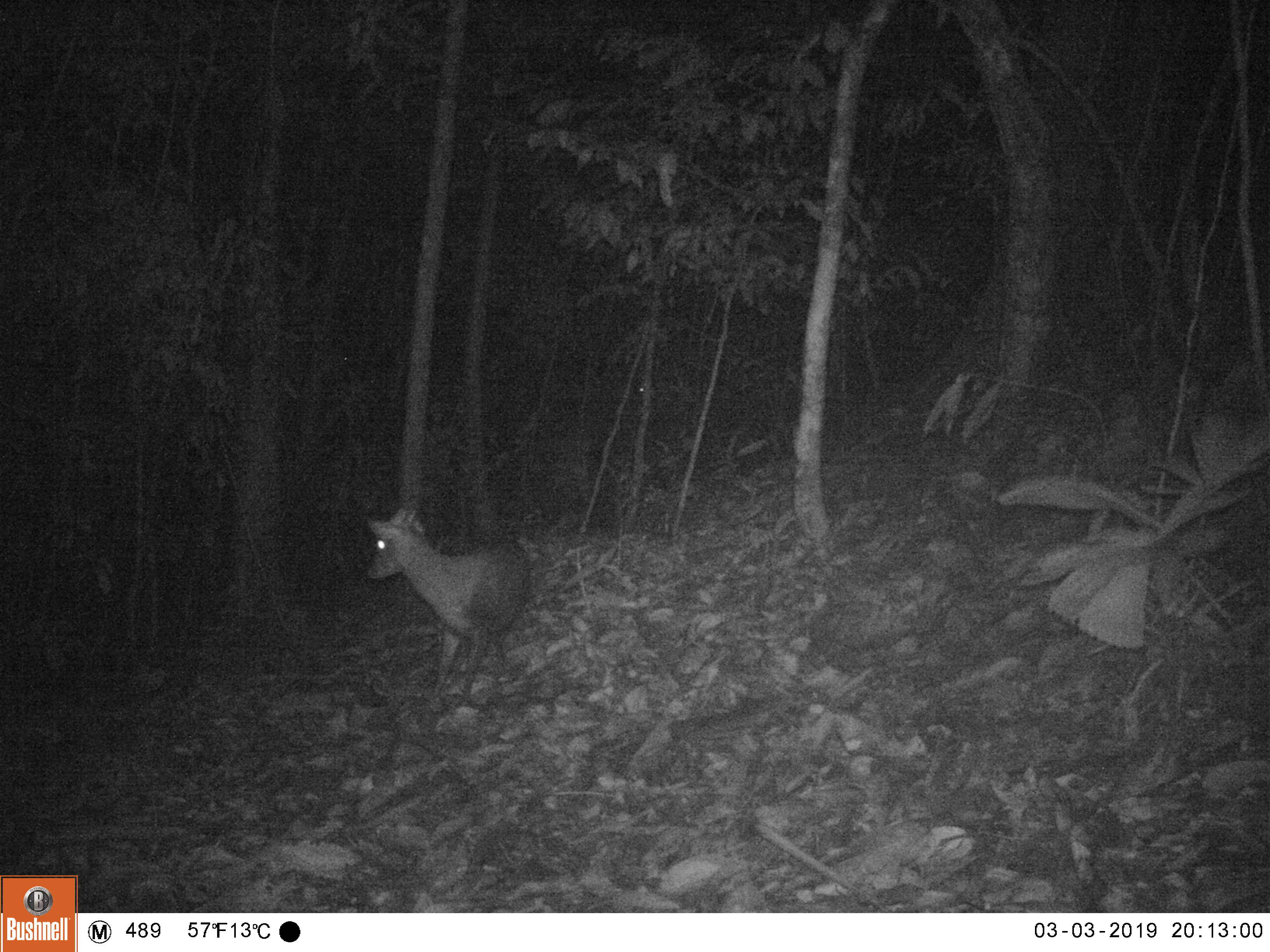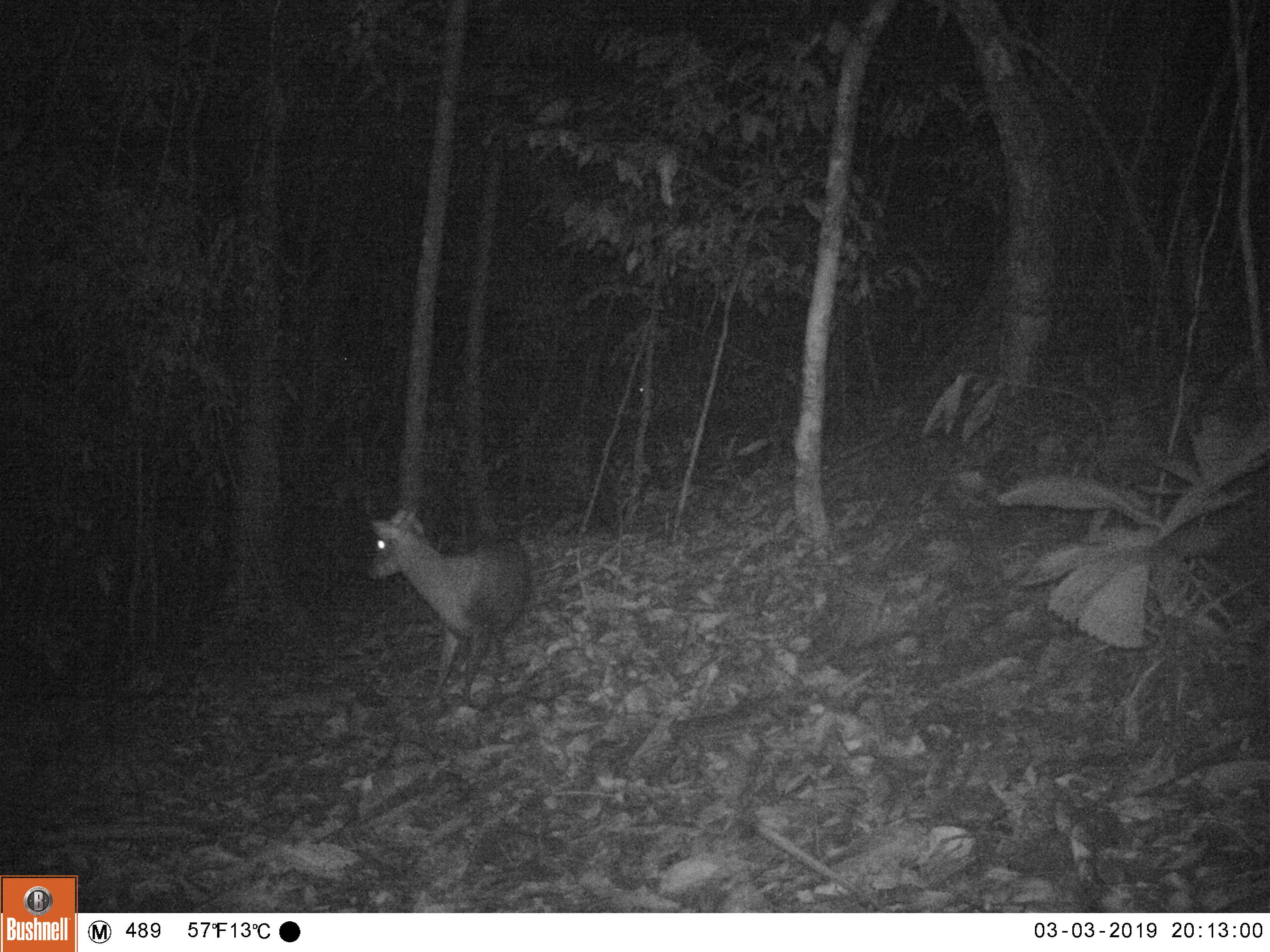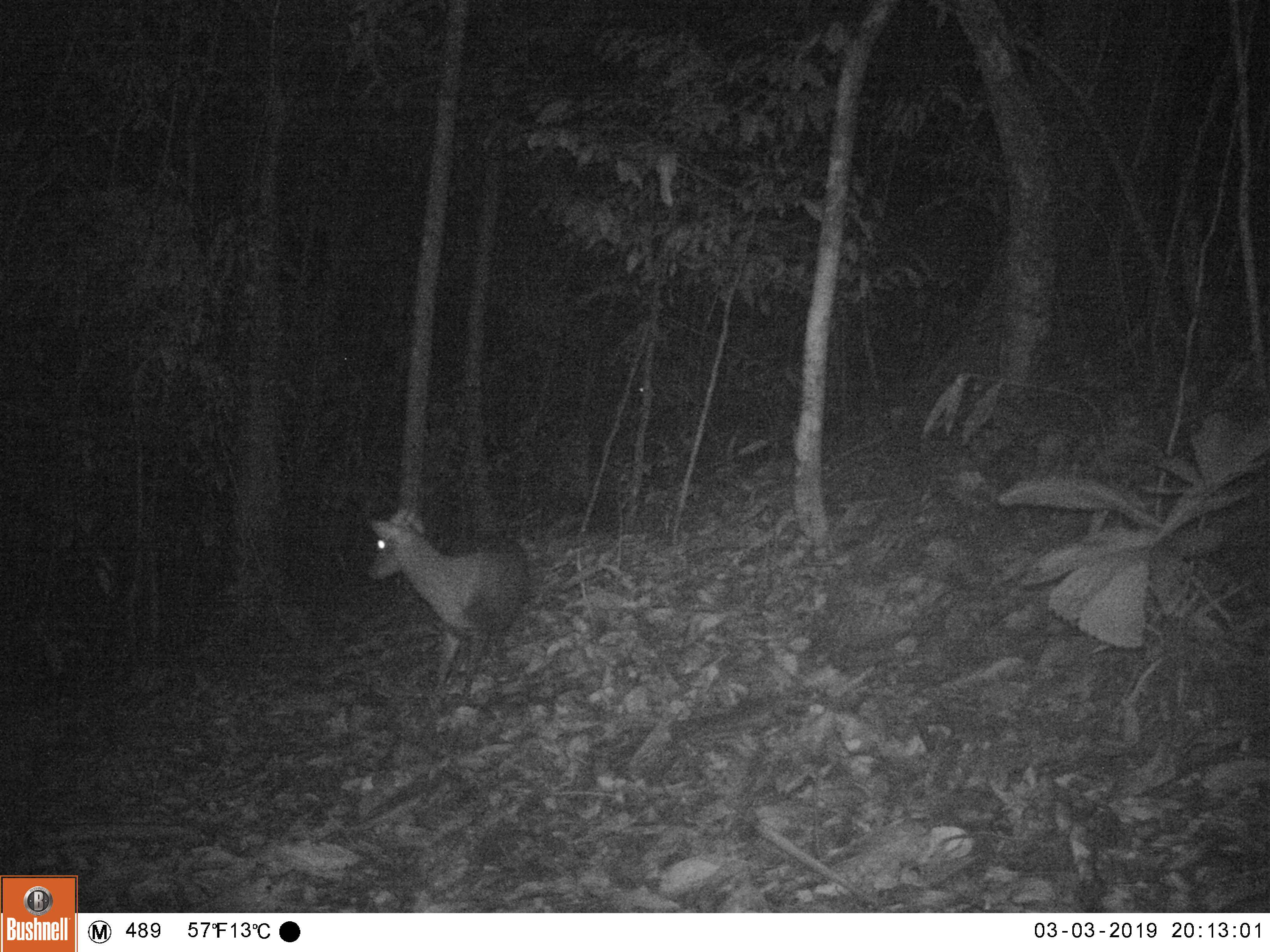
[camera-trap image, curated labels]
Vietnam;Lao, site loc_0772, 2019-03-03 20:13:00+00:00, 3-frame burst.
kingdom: Animalia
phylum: Chordata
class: Mammalia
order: Artiodactyla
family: Cervidae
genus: Muntiacus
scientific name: Muntiacus rooseveltorum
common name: roosevelt's muntjac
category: roosevelts muntjac group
Roosevelts muntjac group (roosevelt's muntjac) (Muntiacus rooseveltorum). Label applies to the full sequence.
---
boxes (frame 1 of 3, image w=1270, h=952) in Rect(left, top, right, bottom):
roosevelts muntjac group: Rect(363, 506, 530, 699)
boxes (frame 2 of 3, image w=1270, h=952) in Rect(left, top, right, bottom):
roosevelts muntjac group: Rect(367, 508, 531, 708)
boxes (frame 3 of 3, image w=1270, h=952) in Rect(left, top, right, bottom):
roosevelts muntjac group: Rect(369, 507, 529, 696)